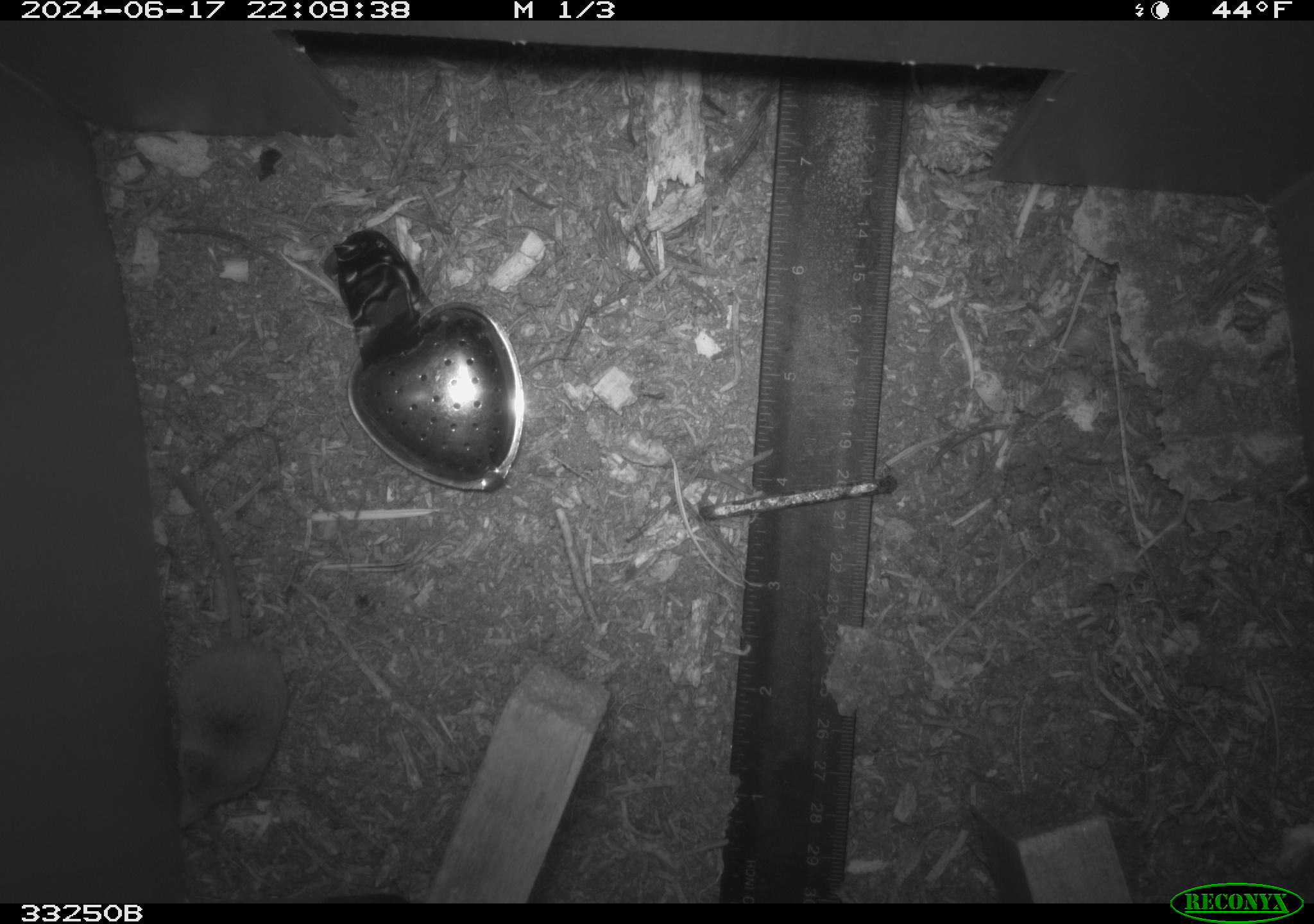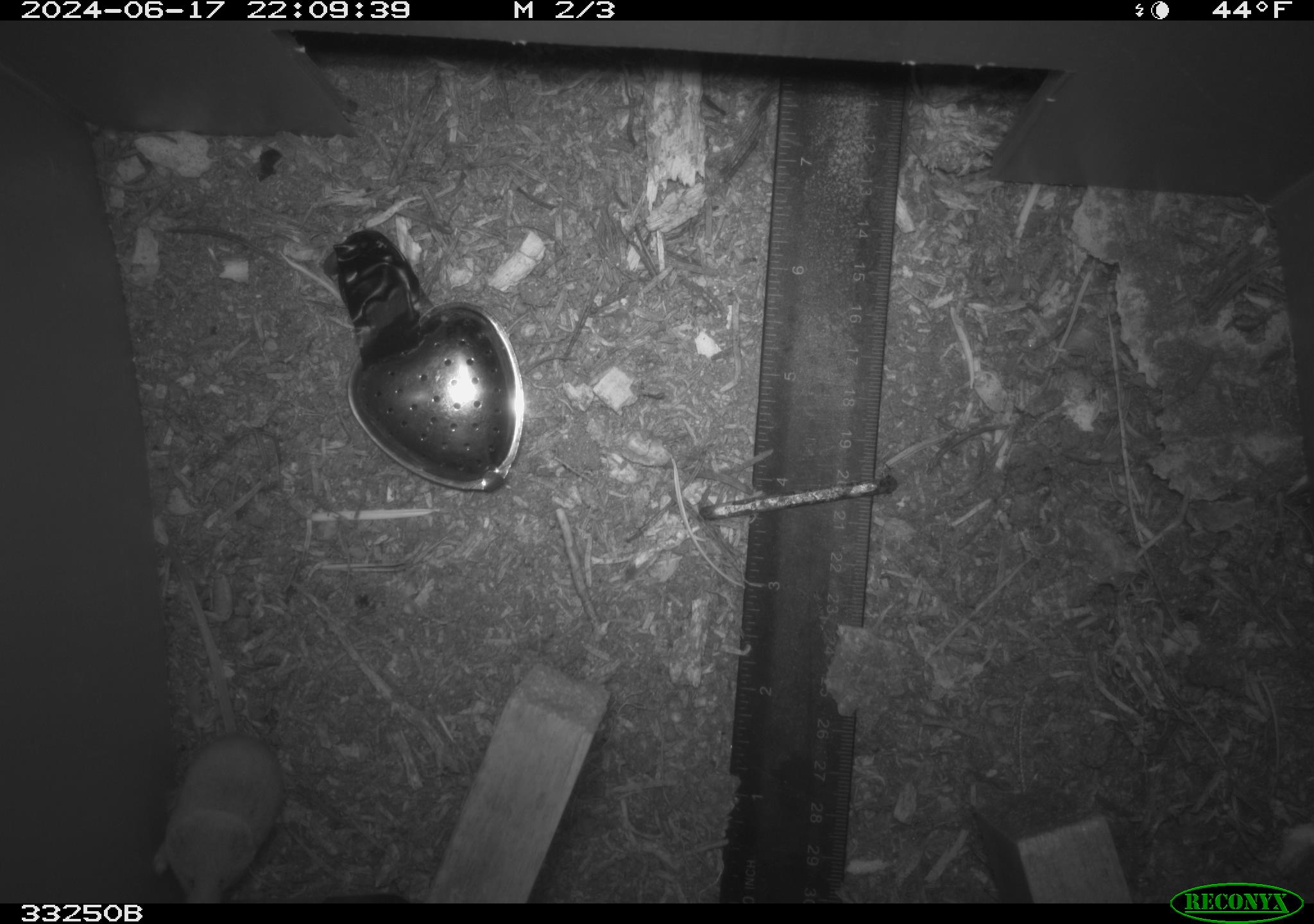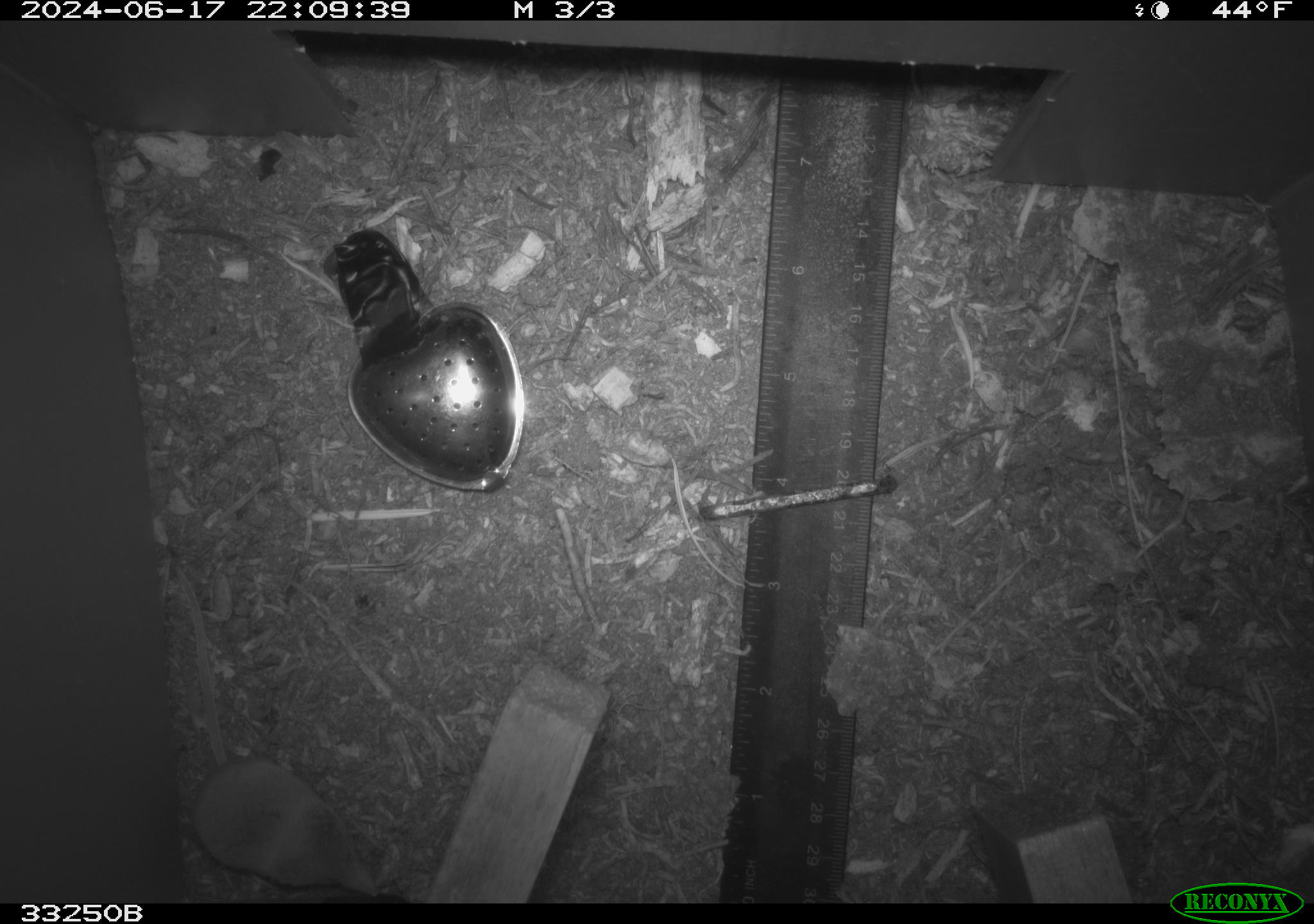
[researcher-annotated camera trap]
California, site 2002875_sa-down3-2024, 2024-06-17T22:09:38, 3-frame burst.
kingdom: Animalia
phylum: Chordata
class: Mammalia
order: Eulipotyphla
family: Soricidae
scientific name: Soricidae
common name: shrews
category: soricidae family